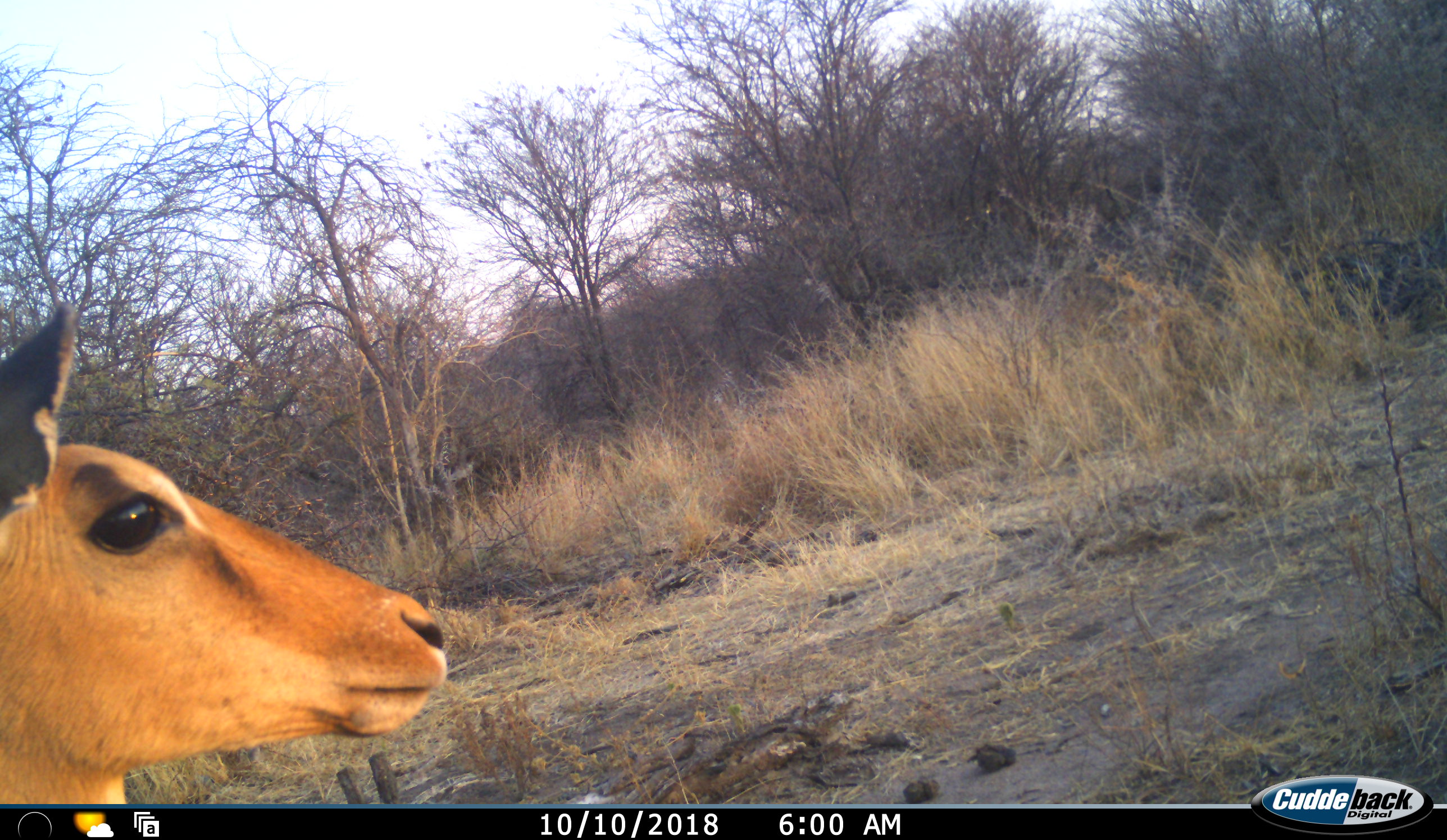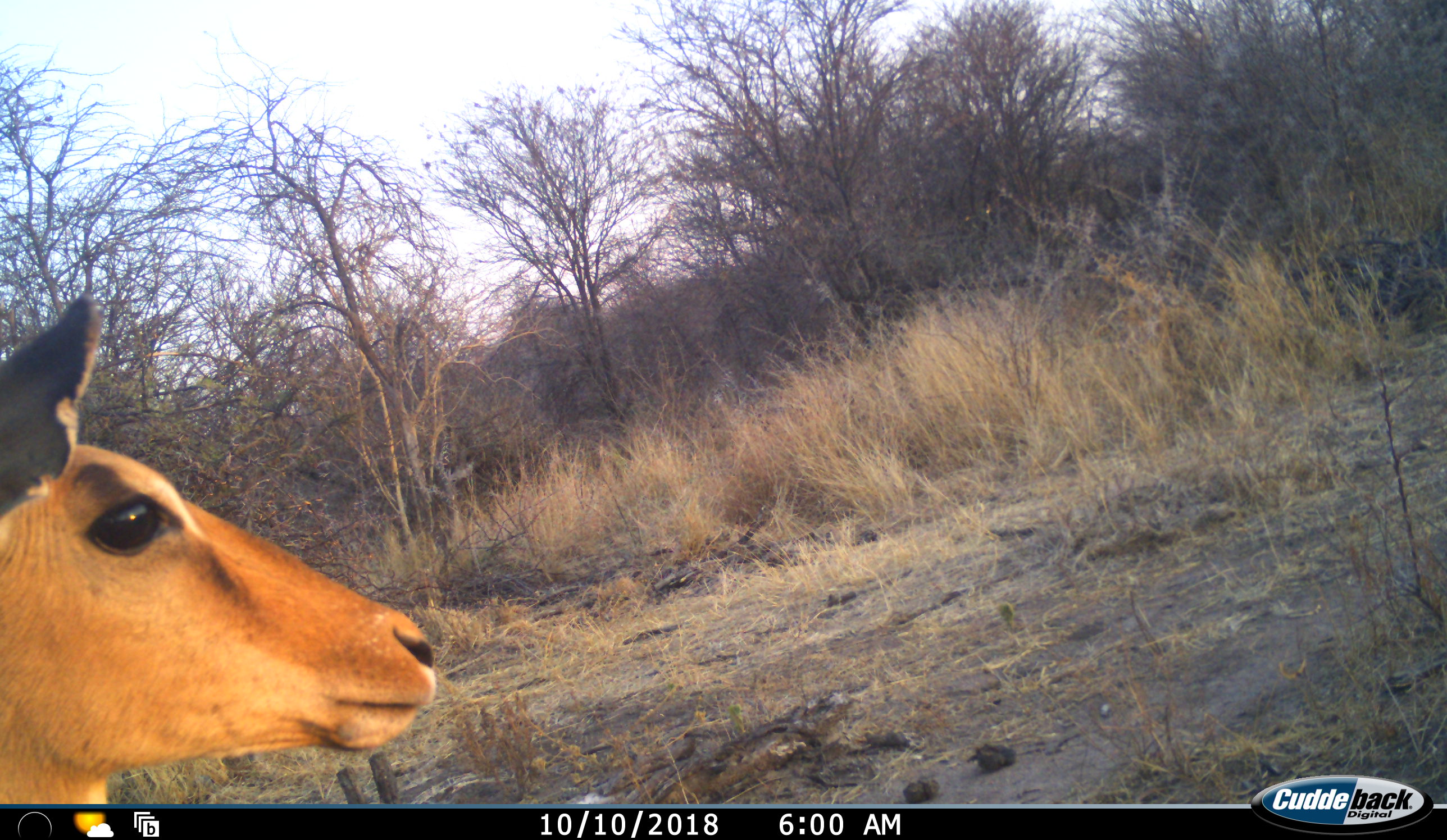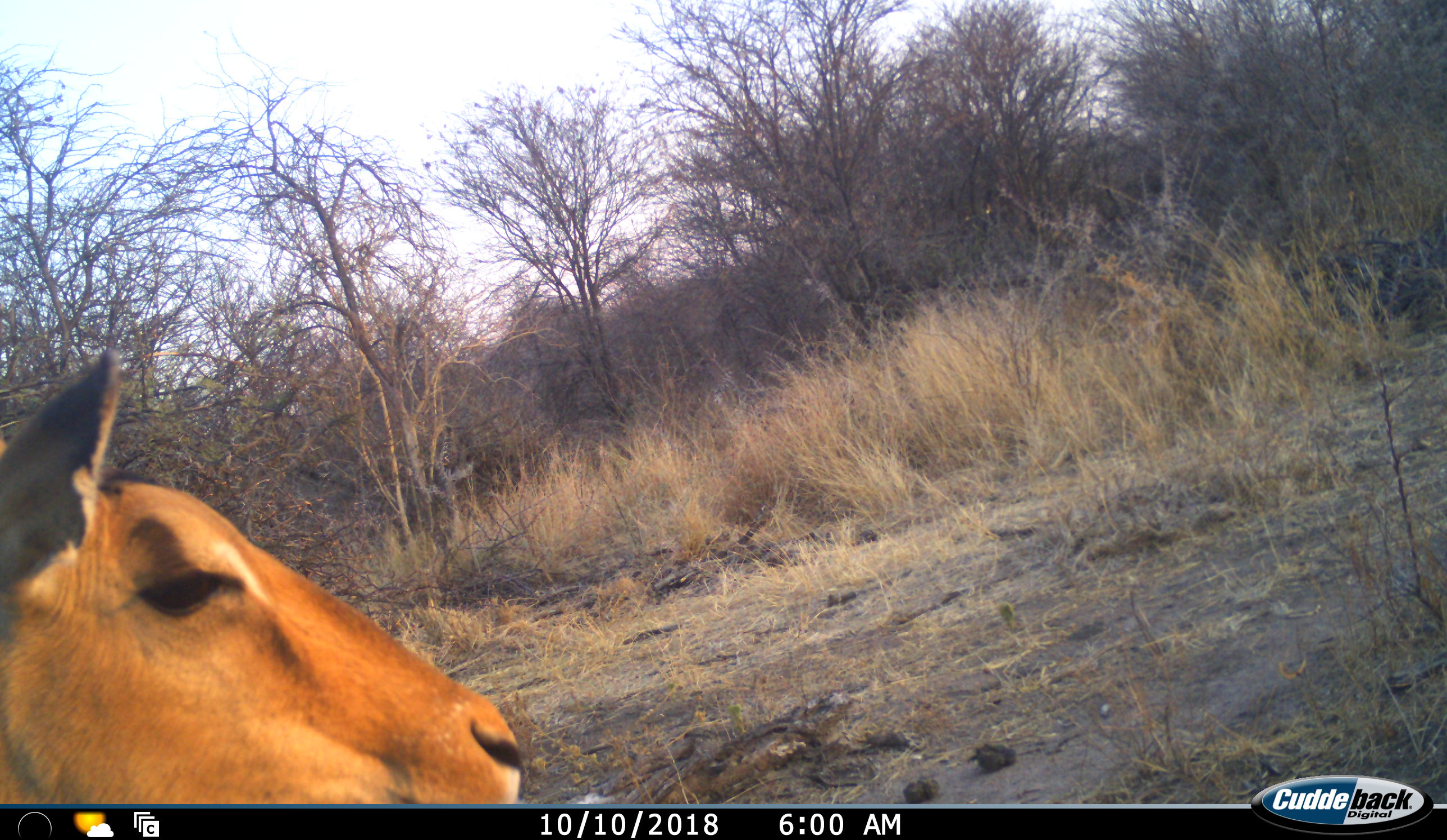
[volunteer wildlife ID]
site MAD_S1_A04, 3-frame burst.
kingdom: Animalia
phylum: Chordata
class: Mammalia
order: Artiodactyla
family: Bovidae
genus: Aepyceros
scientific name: Aepyceros melampus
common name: impala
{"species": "impala (Aepyceros melampus)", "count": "1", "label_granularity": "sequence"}